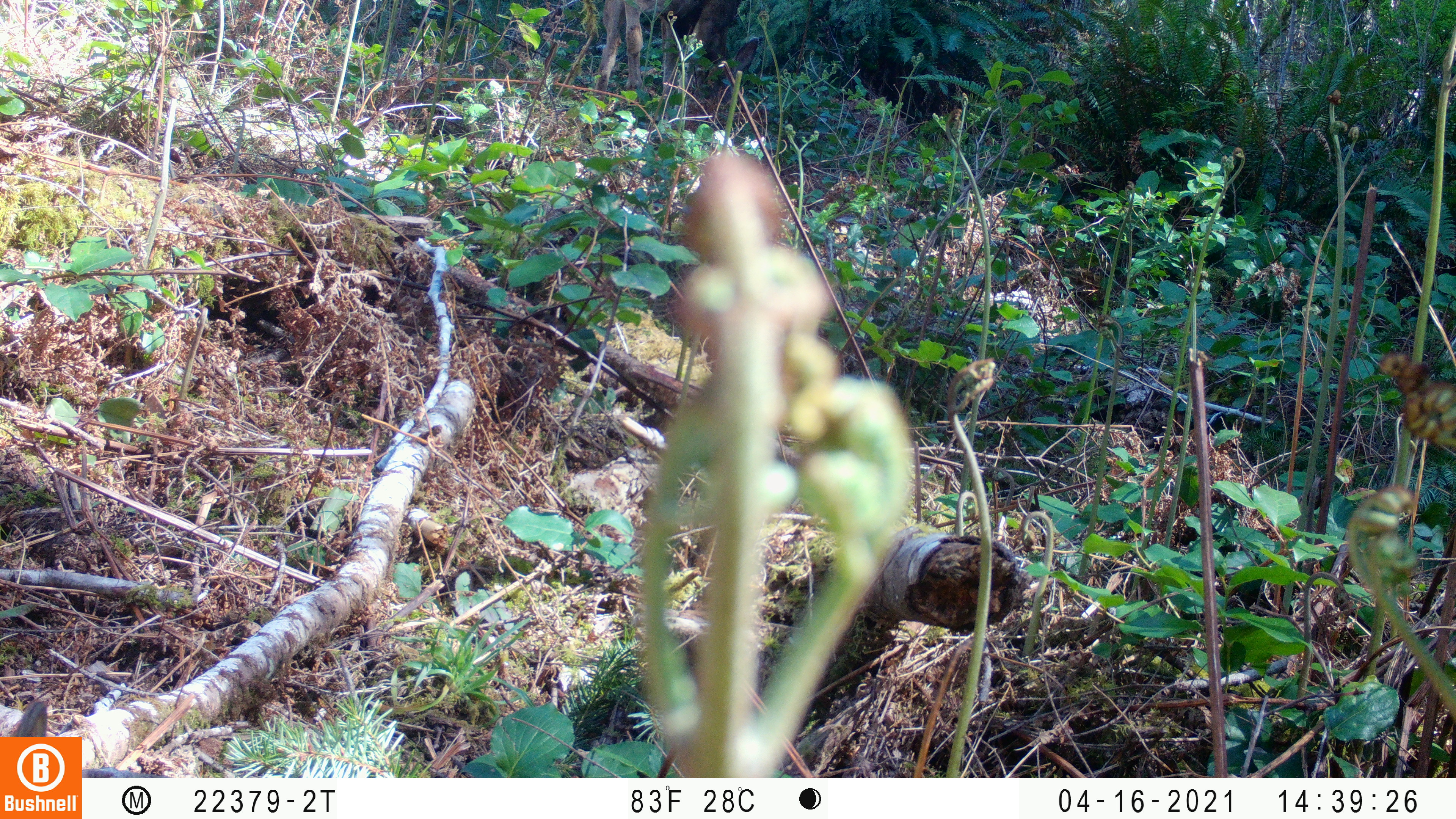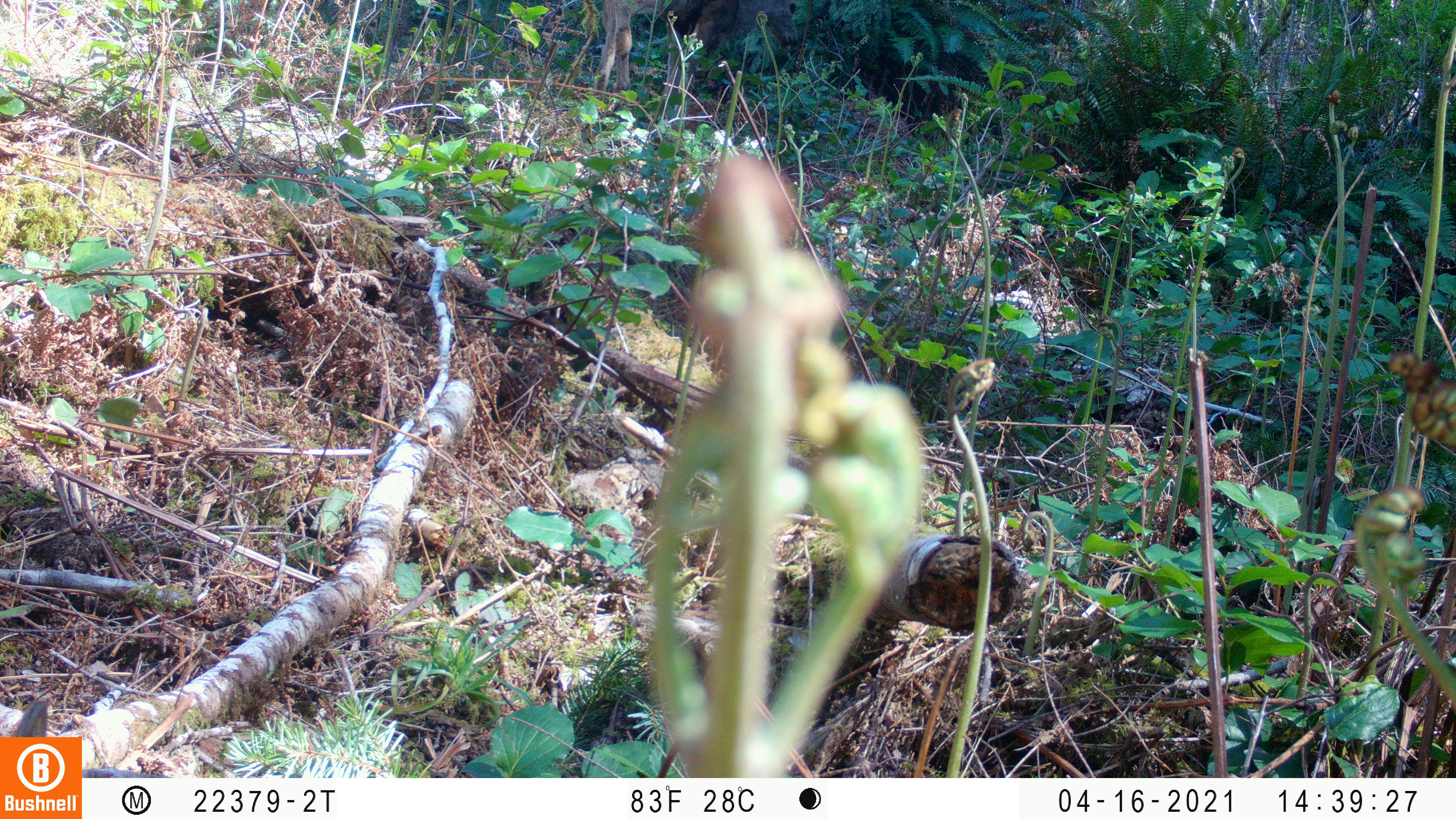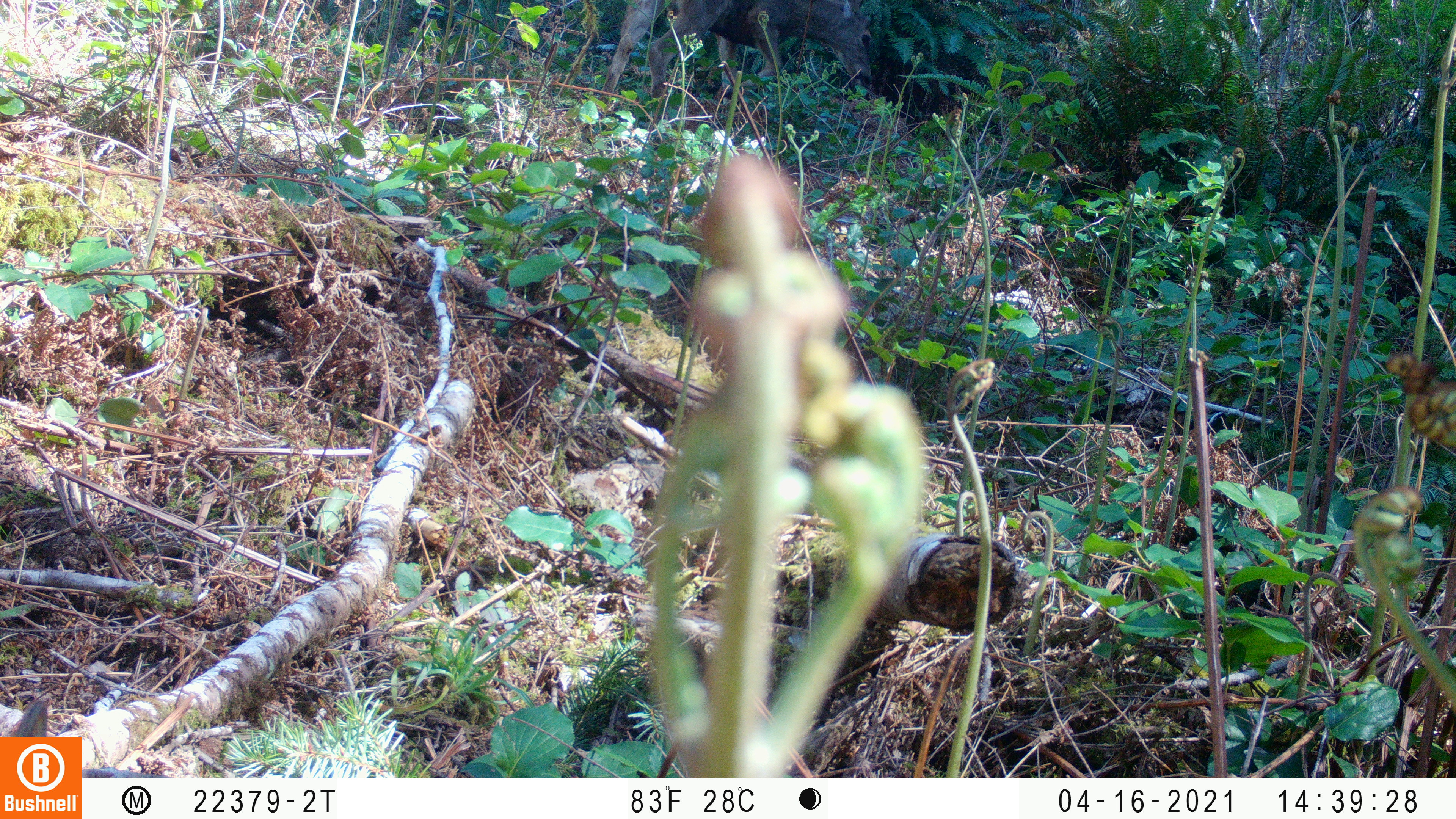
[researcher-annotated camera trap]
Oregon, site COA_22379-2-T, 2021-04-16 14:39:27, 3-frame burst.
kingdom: Animalia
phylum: Chordata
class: Mammalia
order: Artiodactyla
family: Cervidae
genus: Odocoileus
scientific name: Odocoileus hemionus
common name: black-tailed deer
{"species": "black-tailed deer (Odocoileus hemionus)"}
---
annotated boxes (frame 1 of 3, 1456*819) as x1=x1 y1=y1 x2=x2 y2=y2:
black-tailed deer: x1=546 y1=0 x2=774 y2=154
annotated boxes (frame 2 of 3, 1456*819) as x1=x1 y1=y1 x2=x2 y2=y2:
black-tailed deer: x1=565 y1=0 x2=830 y2=137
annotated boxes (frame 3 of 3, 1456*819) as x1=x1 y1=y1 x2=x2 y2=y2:
black-tailed deer: x1=556 y1=0 x2=903 y2=185